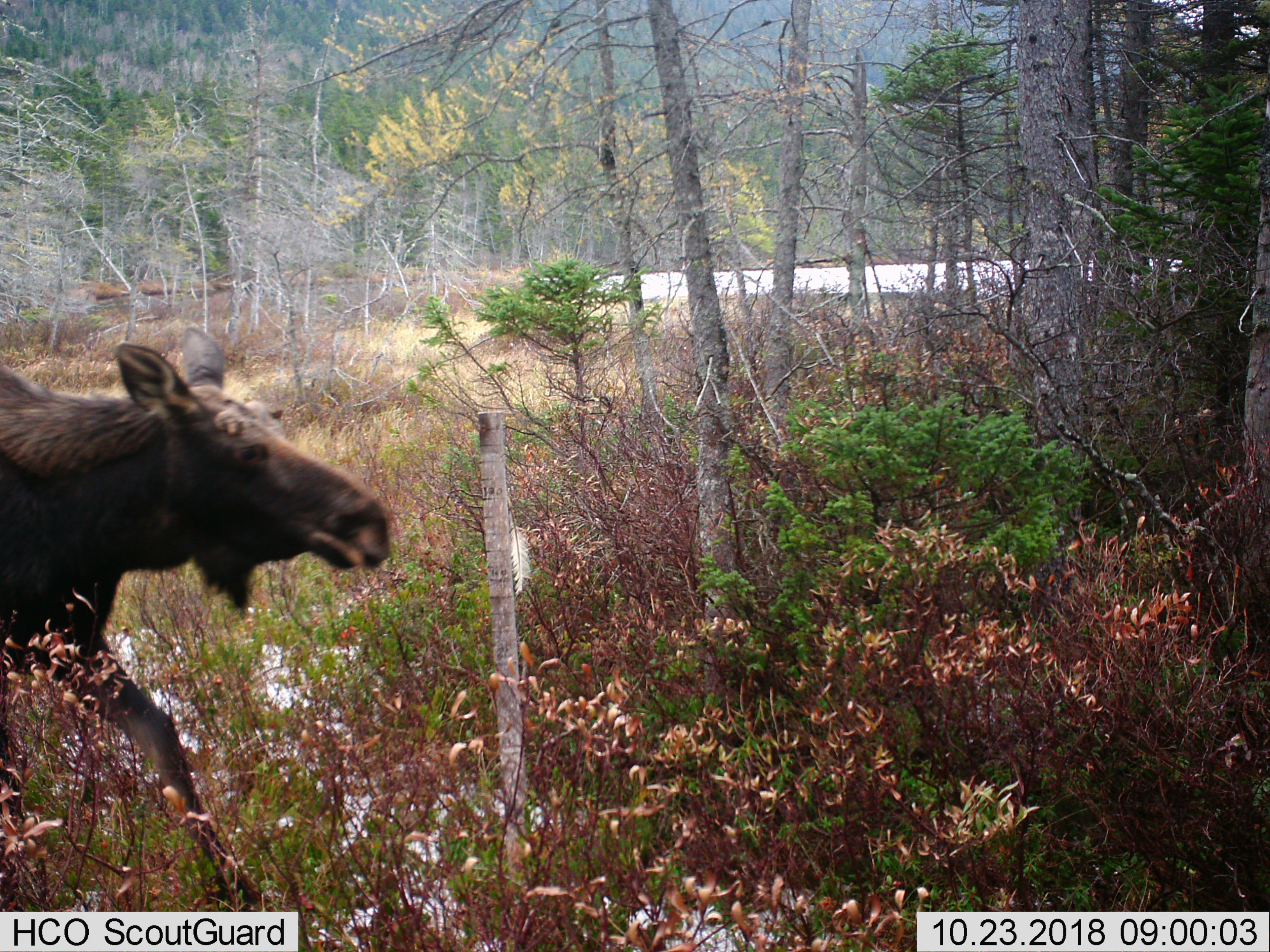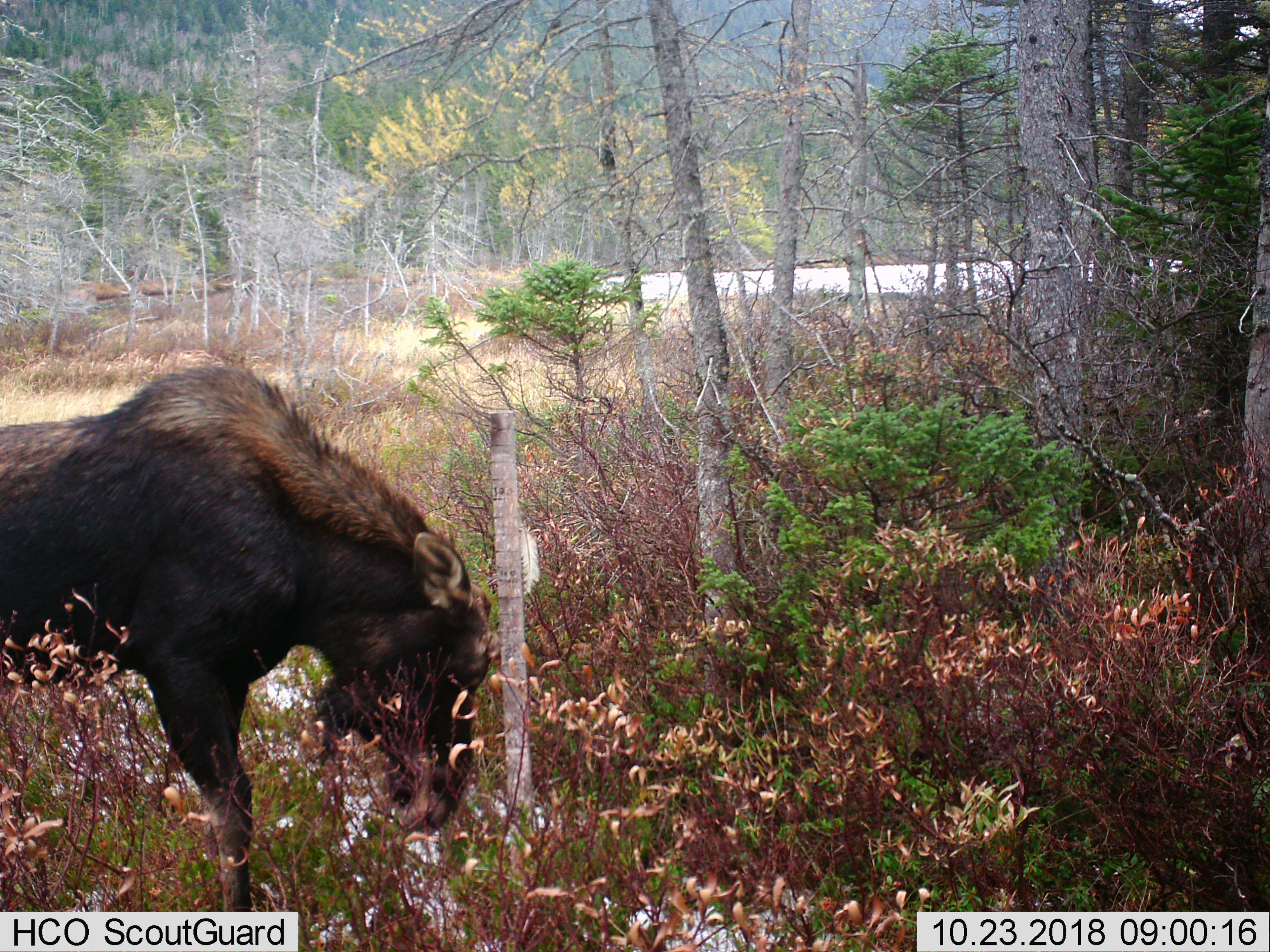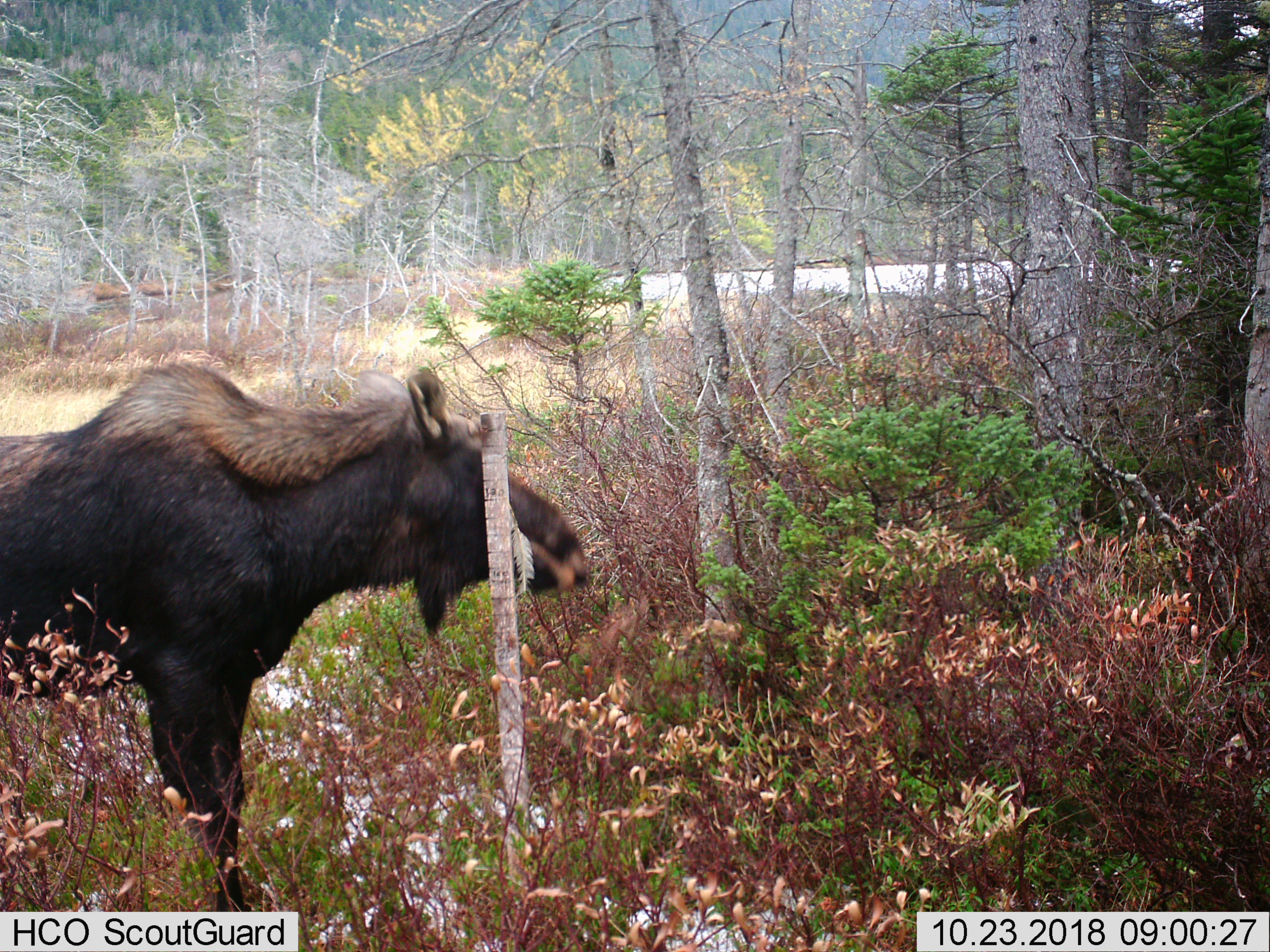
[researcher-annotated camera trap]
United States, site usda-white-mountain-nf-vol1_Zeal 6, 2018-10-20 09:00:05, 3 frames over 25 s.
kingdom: Animalia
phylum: Chordata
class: Mammalia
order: Artiodactyla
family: Cervidae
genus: Alces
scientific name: Alces alces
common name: moose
Moose (Alces alces).